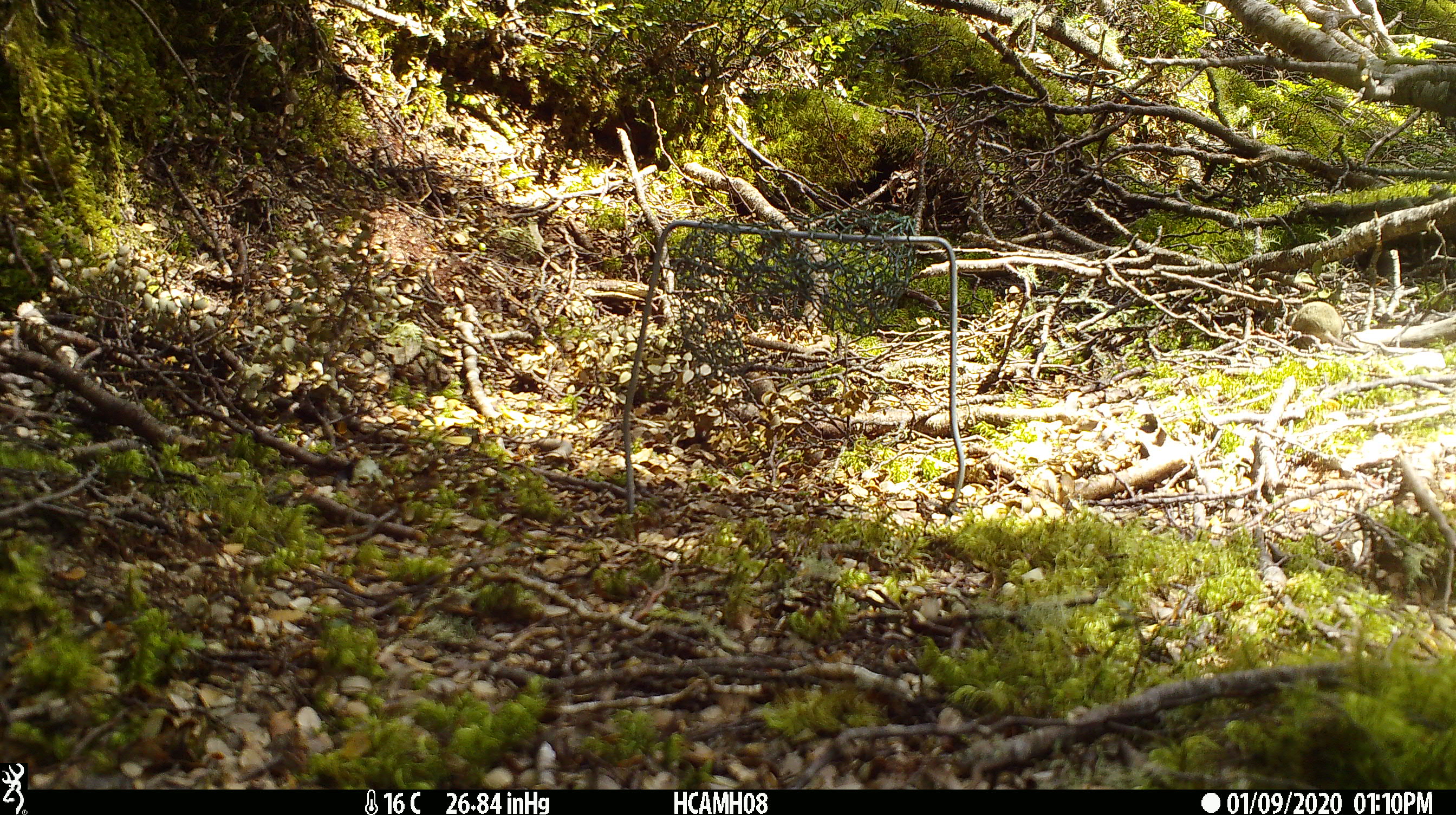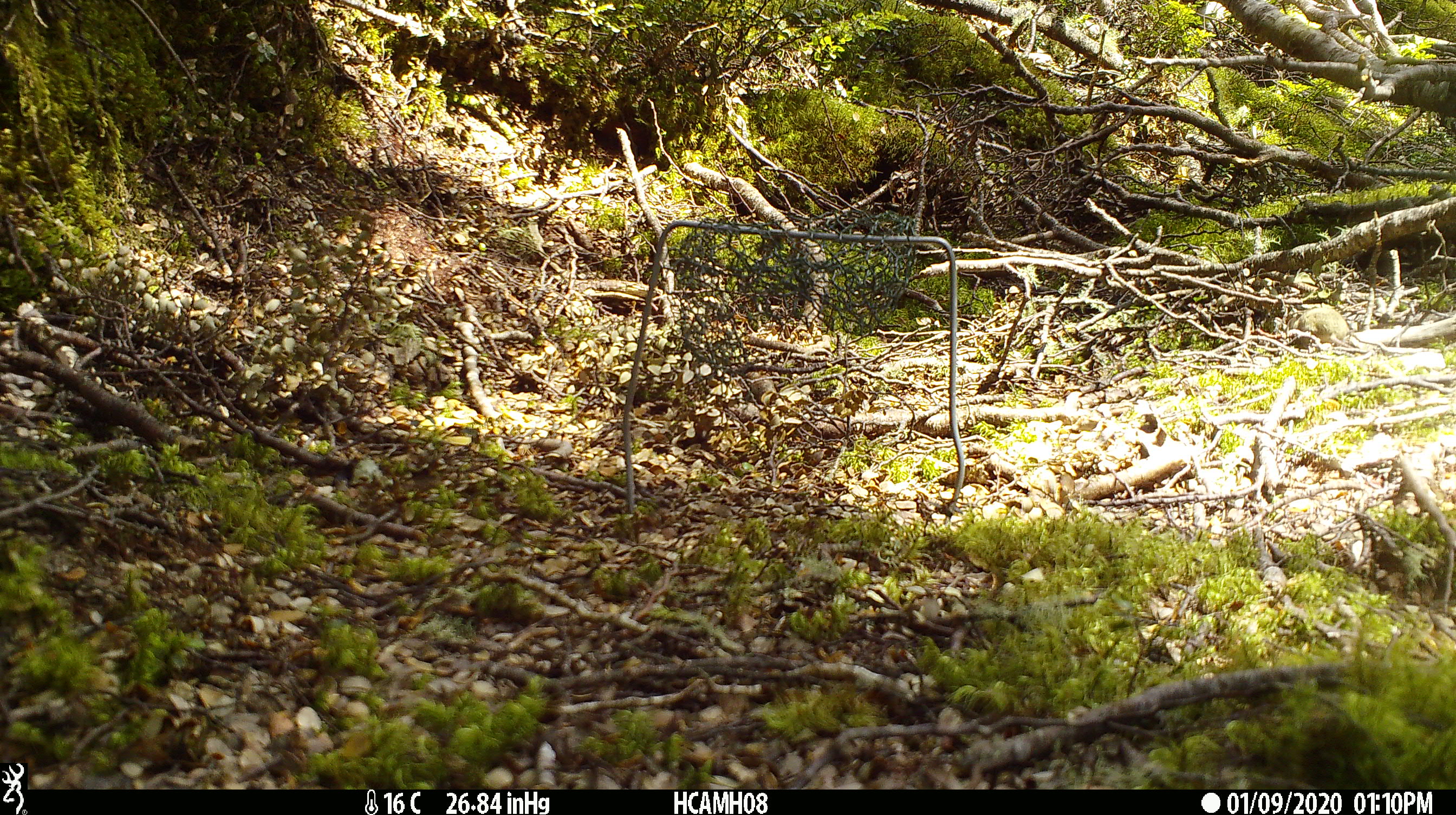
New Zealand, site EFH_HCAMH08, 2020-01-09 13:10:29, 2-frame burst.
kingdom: Animalia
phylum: Chordata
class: Mammalia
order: Rodentia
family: Muridae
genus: Mus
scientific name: Mus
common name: mouse